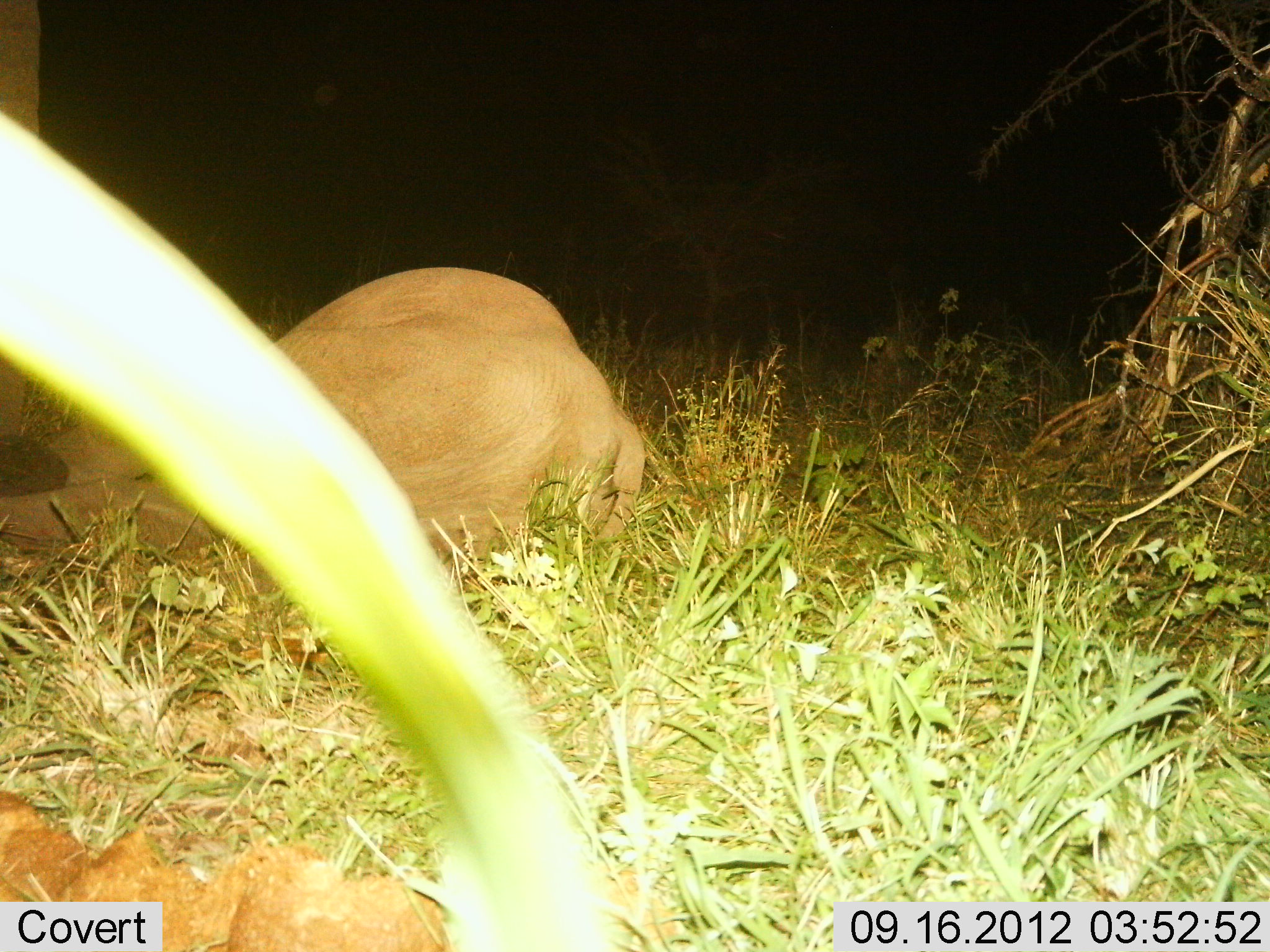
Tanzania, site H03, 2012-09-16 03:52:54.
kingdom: Animalia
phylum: Chordata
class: Mammalia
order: Proboscidea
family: Elephantidae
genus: Loxodonta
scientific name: Loxodonta africana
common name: african bush elephant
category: elephant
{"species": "elephant (african bush elephant) (Loxodonta africana)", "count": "1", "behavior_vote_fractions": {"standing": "30%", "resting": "100%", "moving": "0%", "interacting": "0%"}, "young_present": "30%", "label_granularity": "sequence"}